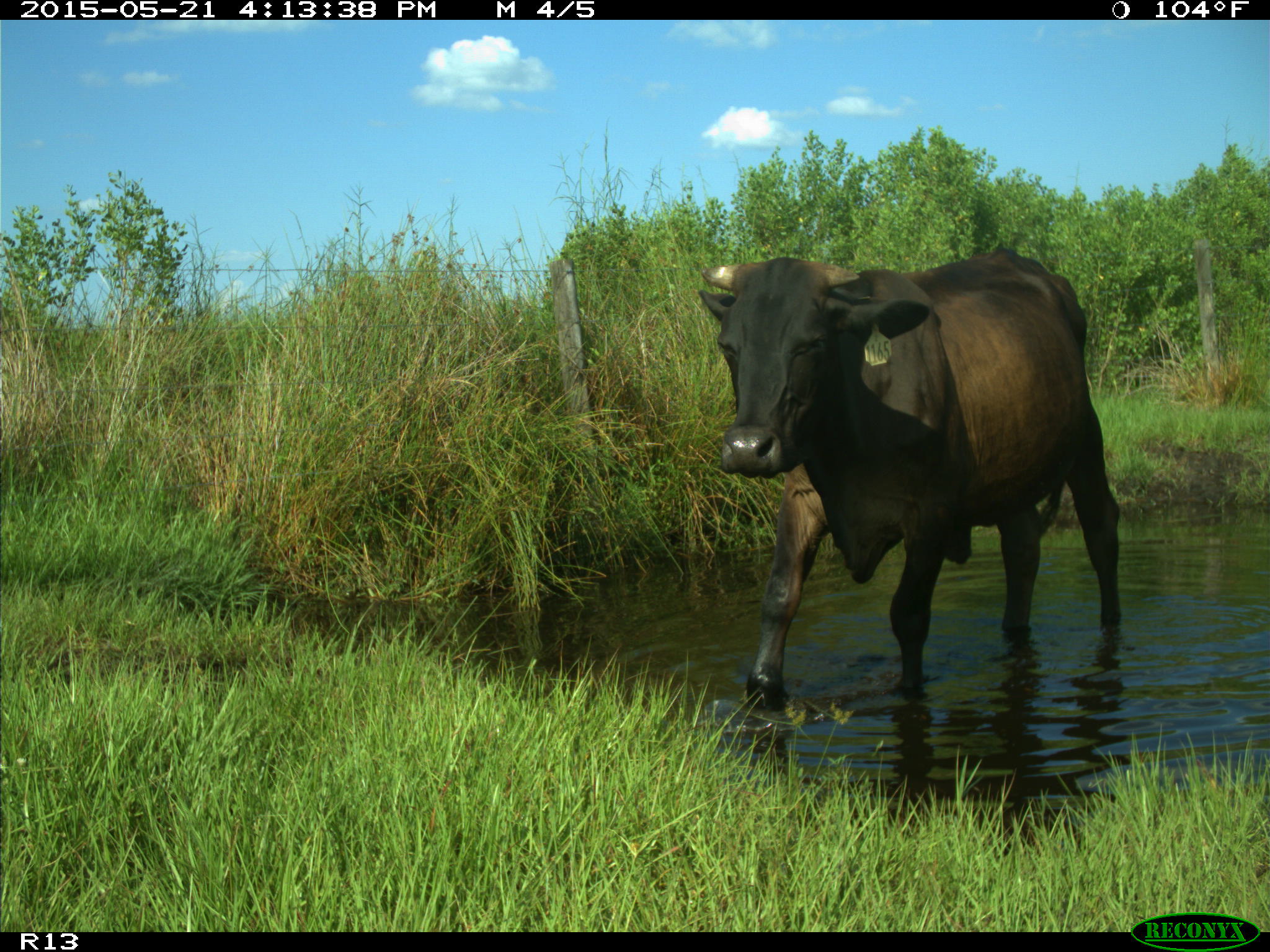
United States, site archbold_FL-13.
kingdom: Animalia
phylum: Chordata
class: Mammalia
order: Artiodactyla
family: Bovidae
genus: Bos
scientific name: Bos taurus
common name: domestic cow